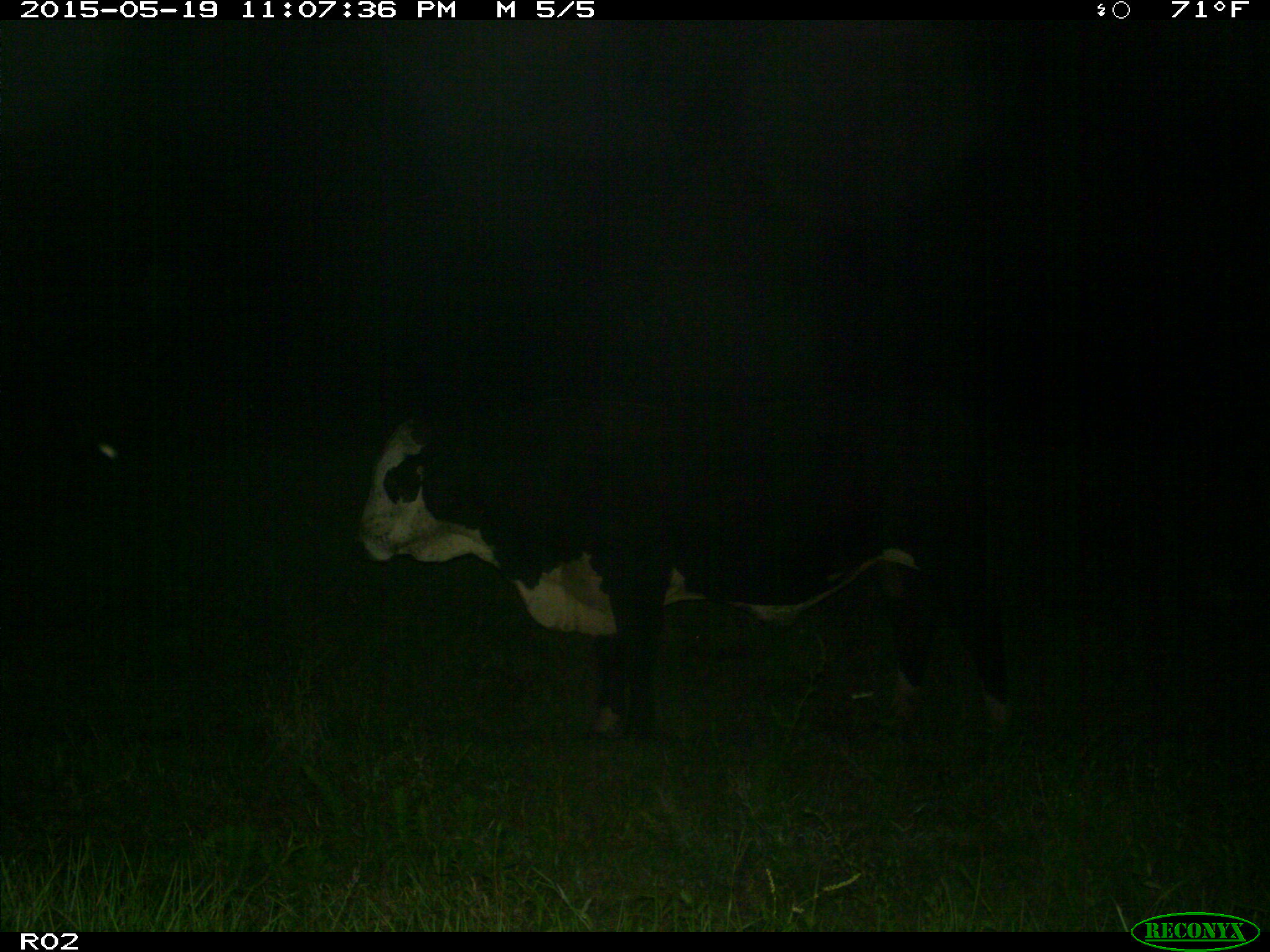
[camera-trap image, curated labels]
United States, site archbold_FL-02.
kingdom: Animalia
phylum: Chordata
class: Mammalia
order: Artiodactyla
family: Bovidae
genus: Bos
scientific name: Bos taurus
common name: domestic cow